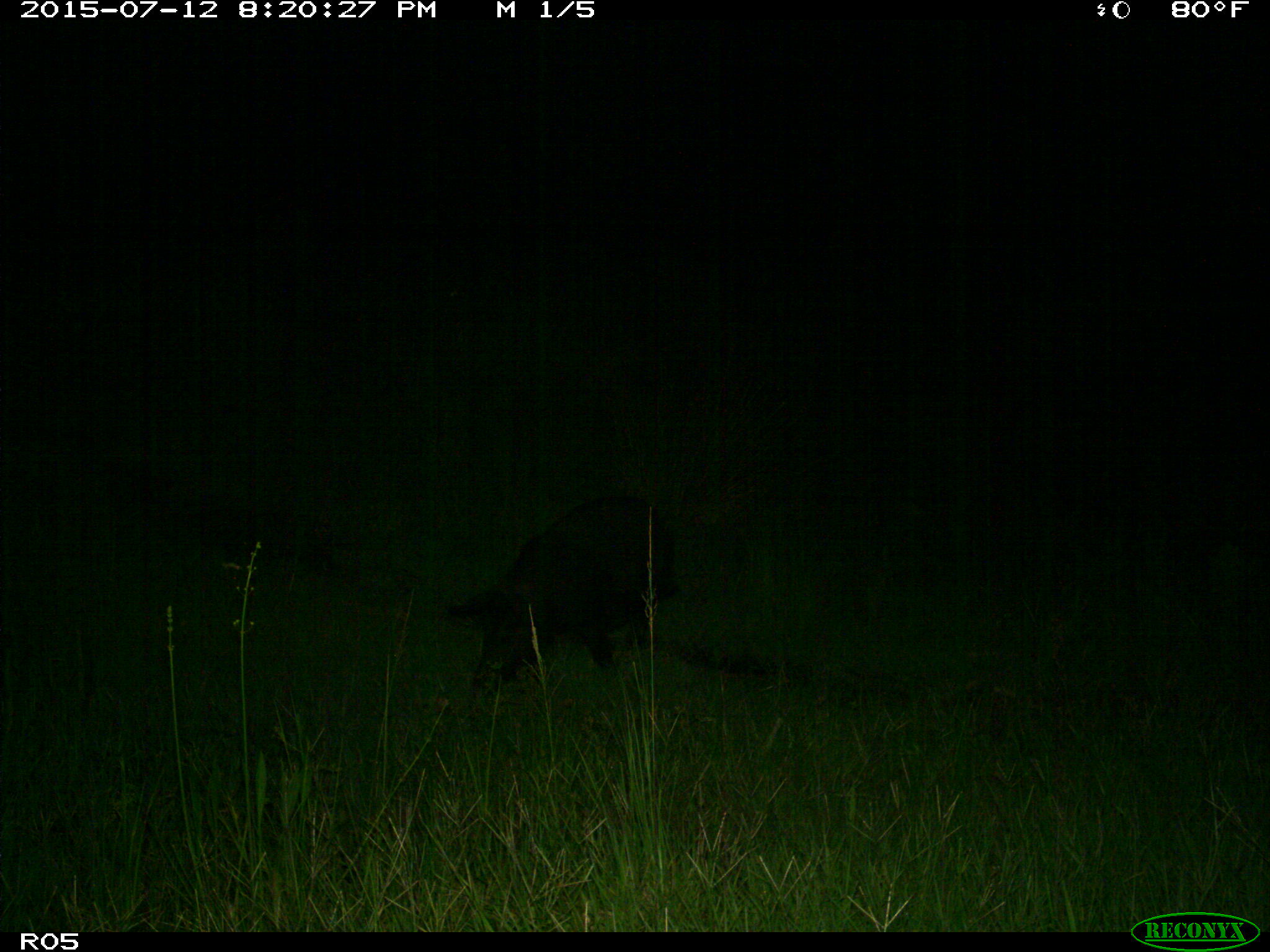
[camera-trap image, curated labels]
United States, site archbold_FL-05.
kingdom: Animalia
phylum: Chordata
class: Mammalia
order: Artiodactyla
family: Suidae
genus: Sus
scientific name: Sus scrofa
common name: wild boar